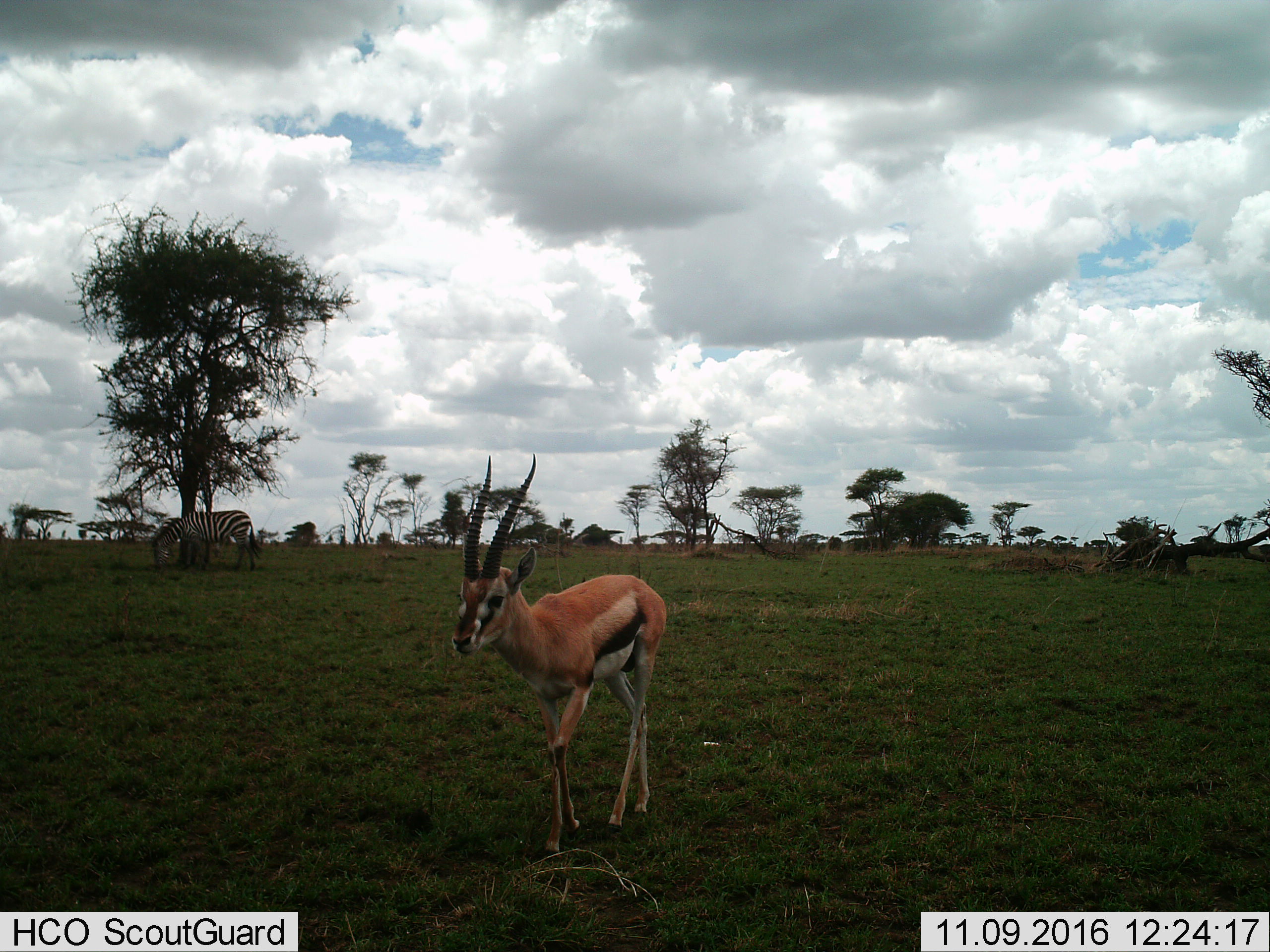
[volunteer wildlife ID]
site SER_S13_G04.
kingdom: Animalia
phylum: Chordata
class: Mammalia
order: Artiodactyla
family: Bovidae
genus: Eudorcas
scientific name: Eudorcas thomsonii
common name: thomson's gazelle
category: gazellethomsons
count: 1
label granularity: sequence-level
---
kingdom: Animalia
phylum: Chordata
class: Mammalia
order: Perissodactyla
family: Equidae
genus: Equus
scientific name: Equus quagga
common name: plains zebra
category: zebraplains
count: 1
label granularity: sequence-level